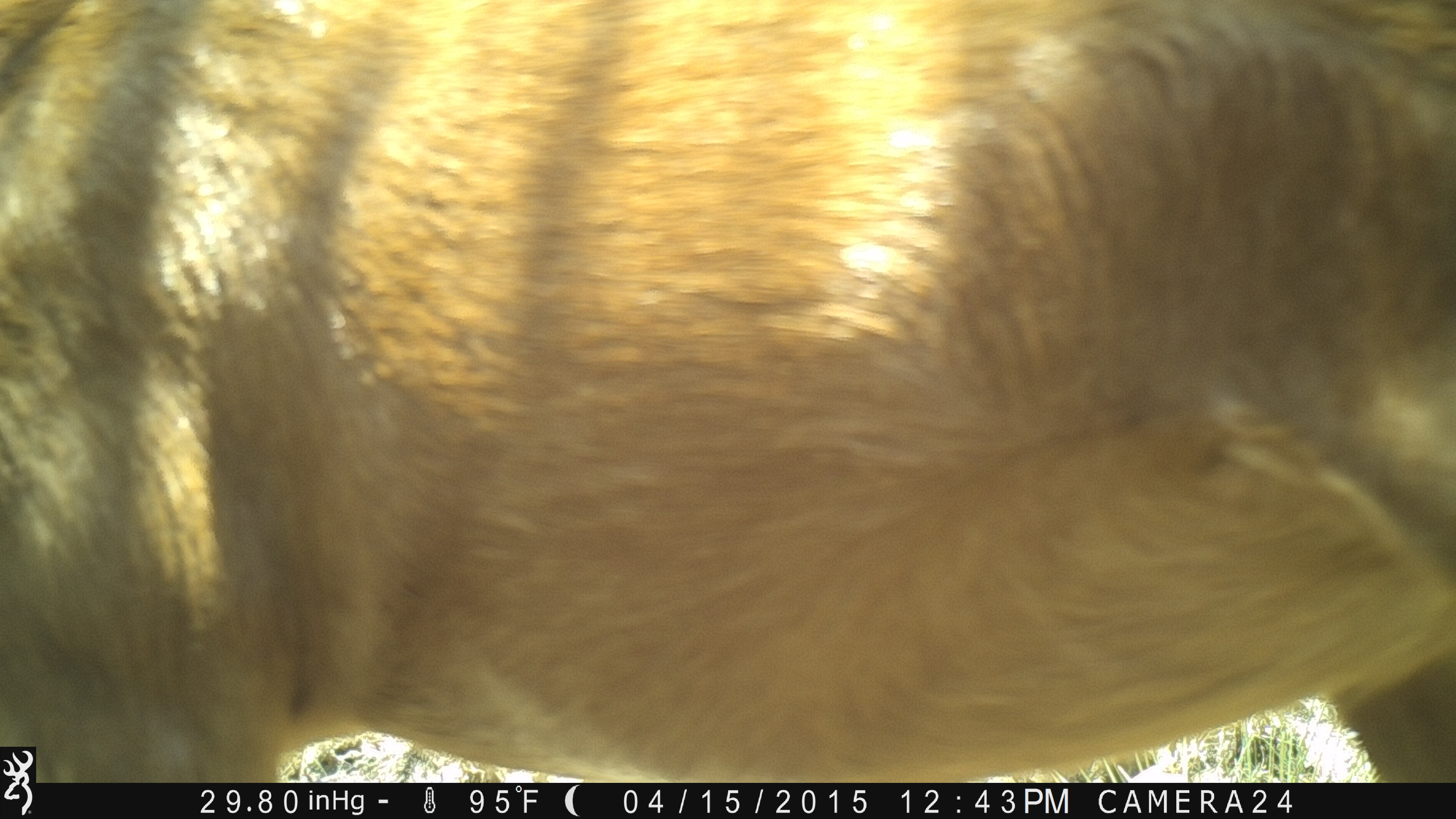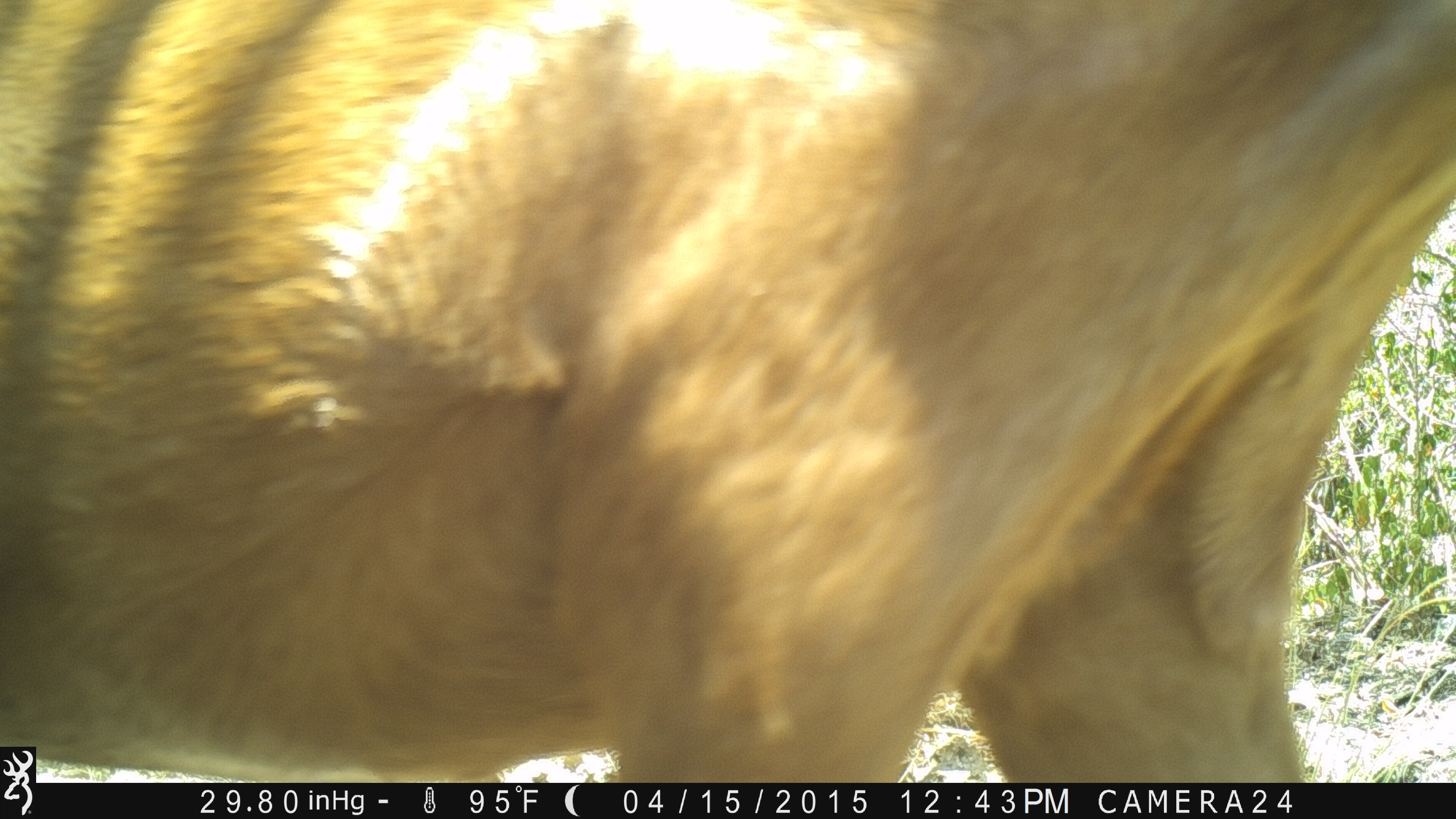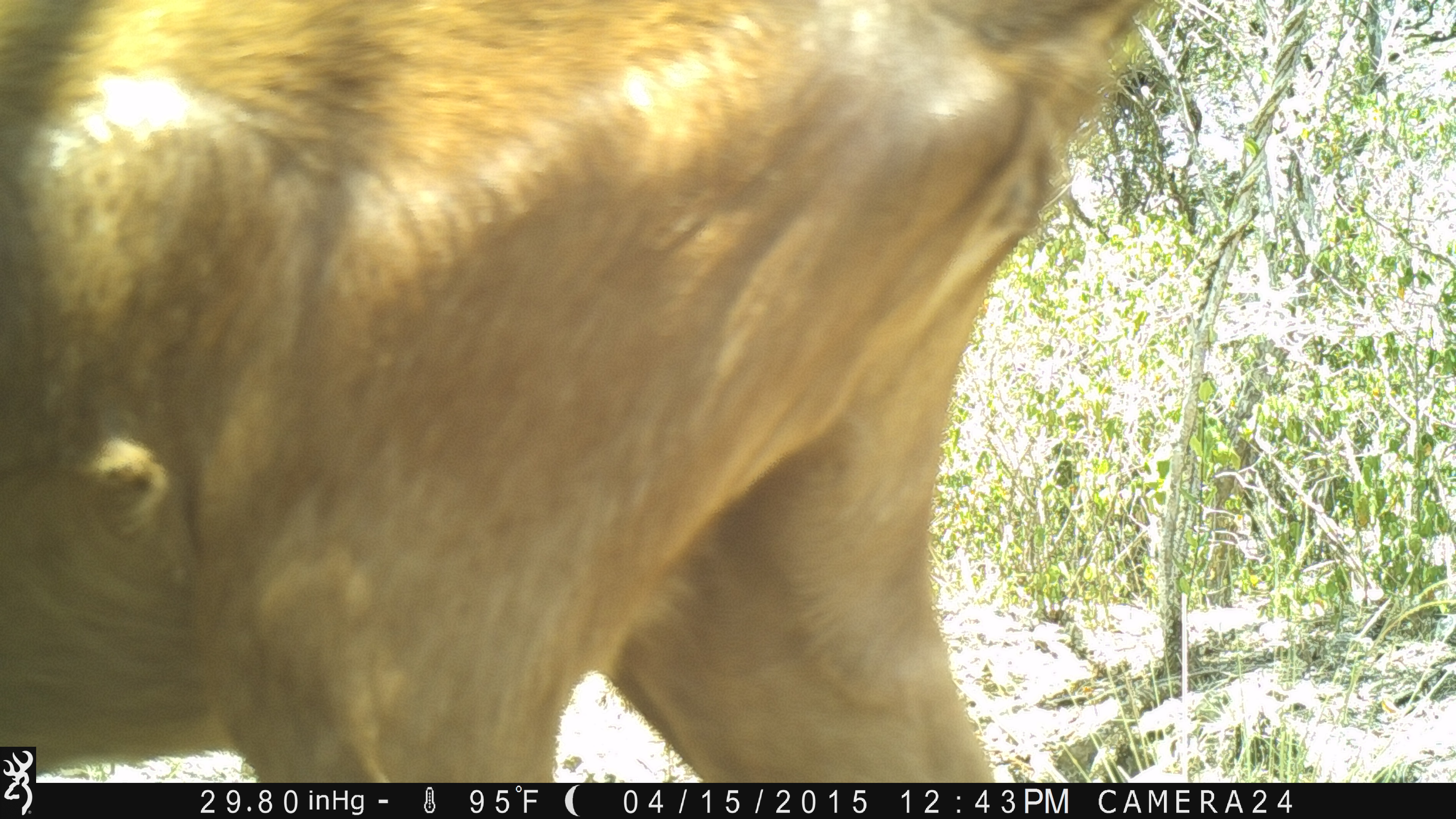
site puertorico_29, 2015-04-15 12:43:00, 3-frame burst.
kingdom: Animalia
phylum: Chordata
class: Mammalia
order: Artiodactyla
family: Bovidae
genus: Capra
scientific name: Capra hircus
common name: goat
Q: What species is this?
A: Goat (Capra hircus).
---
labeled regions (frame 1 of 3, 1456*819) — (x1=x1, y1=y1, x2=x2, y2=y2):
goat: (x1=0, y1=2, x2=1456, y2=791)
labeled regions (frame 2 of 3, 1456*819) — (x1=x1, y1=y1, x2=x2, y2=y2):
goat: (x1=0, y1=2, x2=1438, y2=795)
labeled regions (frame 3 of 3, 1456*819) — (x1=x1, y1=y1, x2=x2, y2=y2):
goat: (x1=3, y1=2, x2=1136, y2=784)